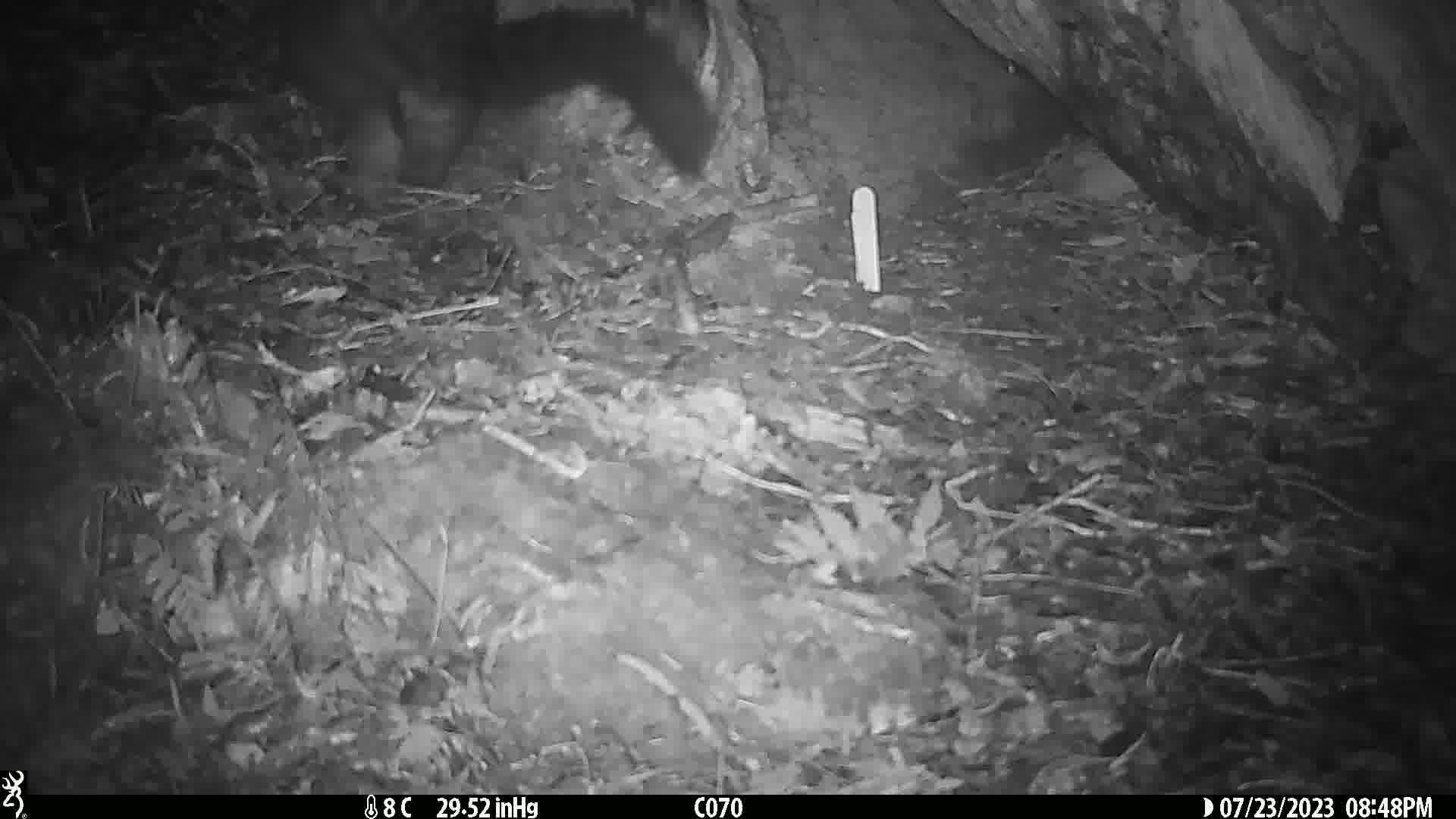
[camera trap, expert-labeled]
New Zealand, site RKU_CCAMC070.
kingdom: Animalia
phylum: Chordata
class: Mammalia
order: Diprotodontia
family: Phalangeridae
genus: Trichosurus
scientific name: Trichosurus vulpecula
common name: common brushtail possum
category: possum